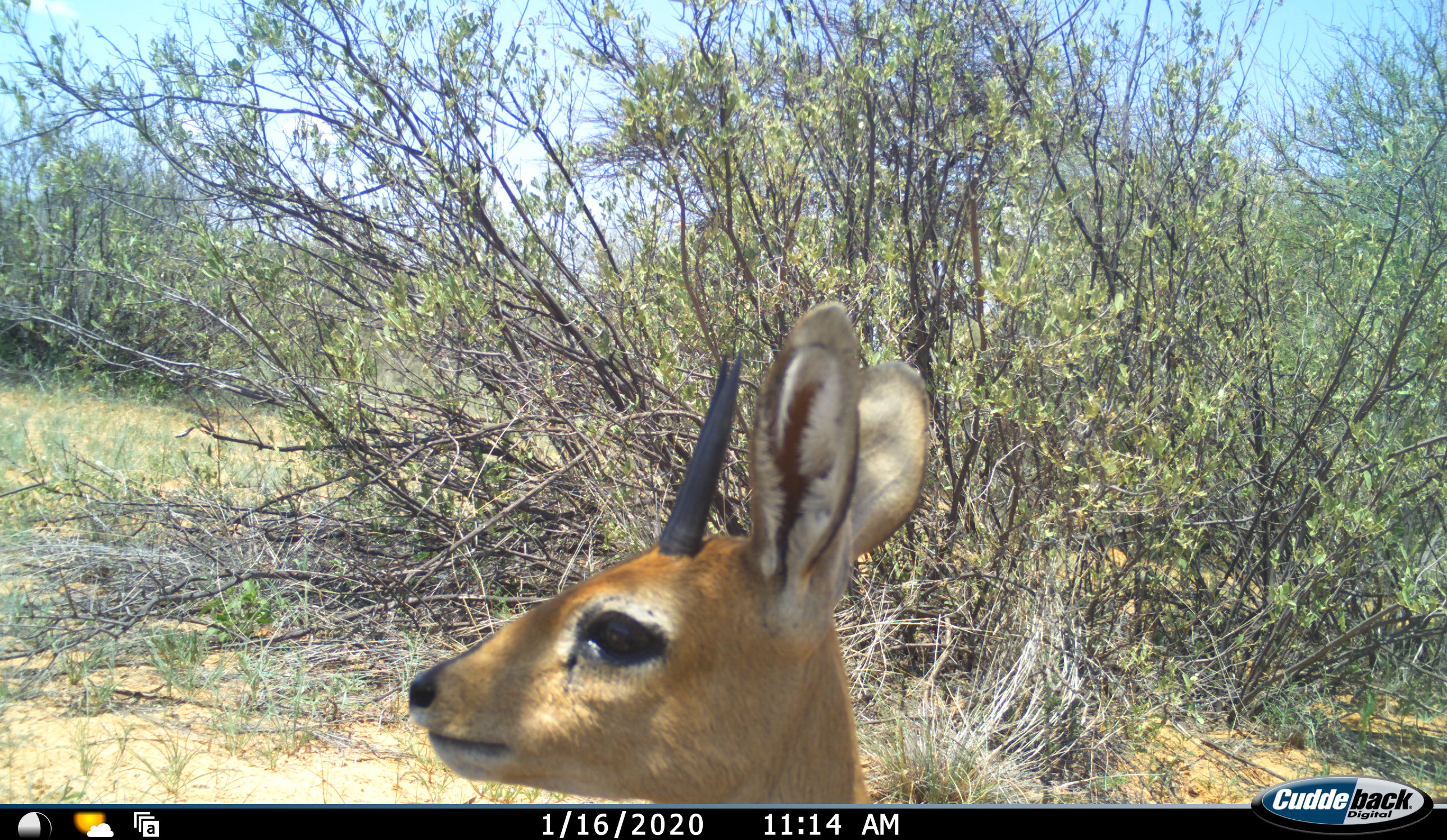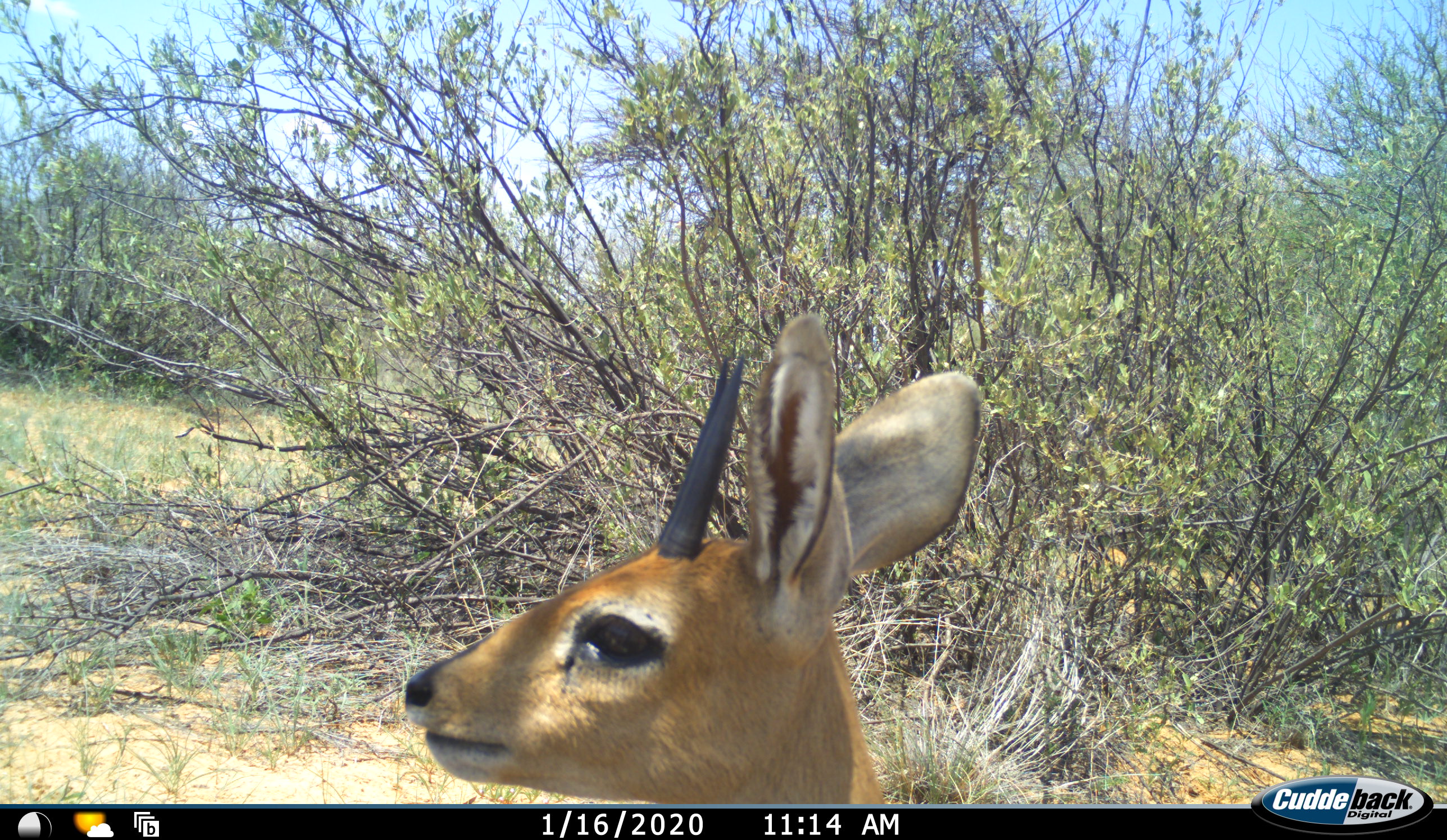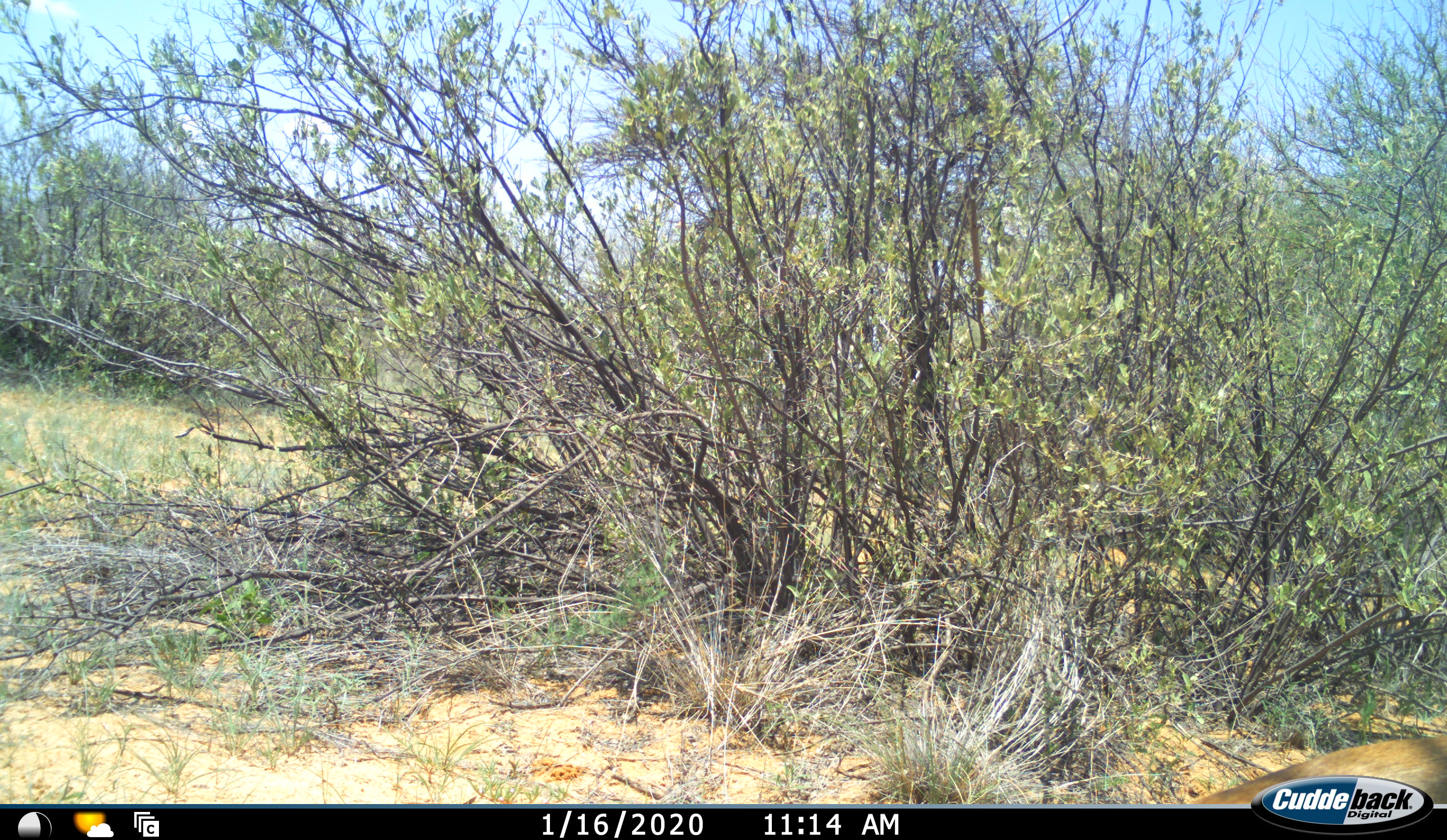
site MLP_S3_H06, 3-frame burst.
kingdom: Animalia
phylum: Chordata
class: Mammalia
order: Artiodactyla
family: Bovidae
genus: Raphicerus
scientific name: Raphicerus campestris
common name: steenbok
Steenbok (Raphicerus campestris), count 1. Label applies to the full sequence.